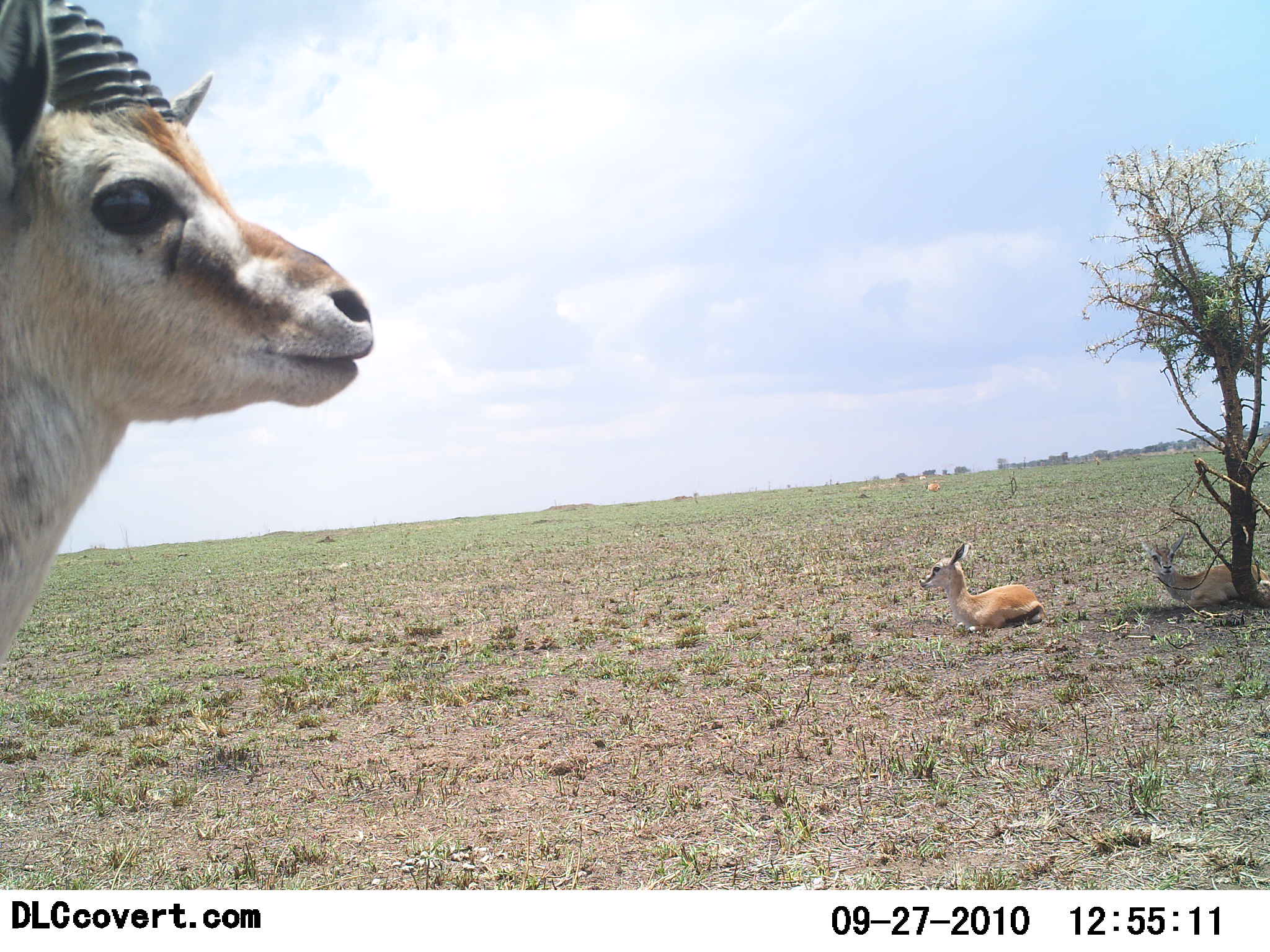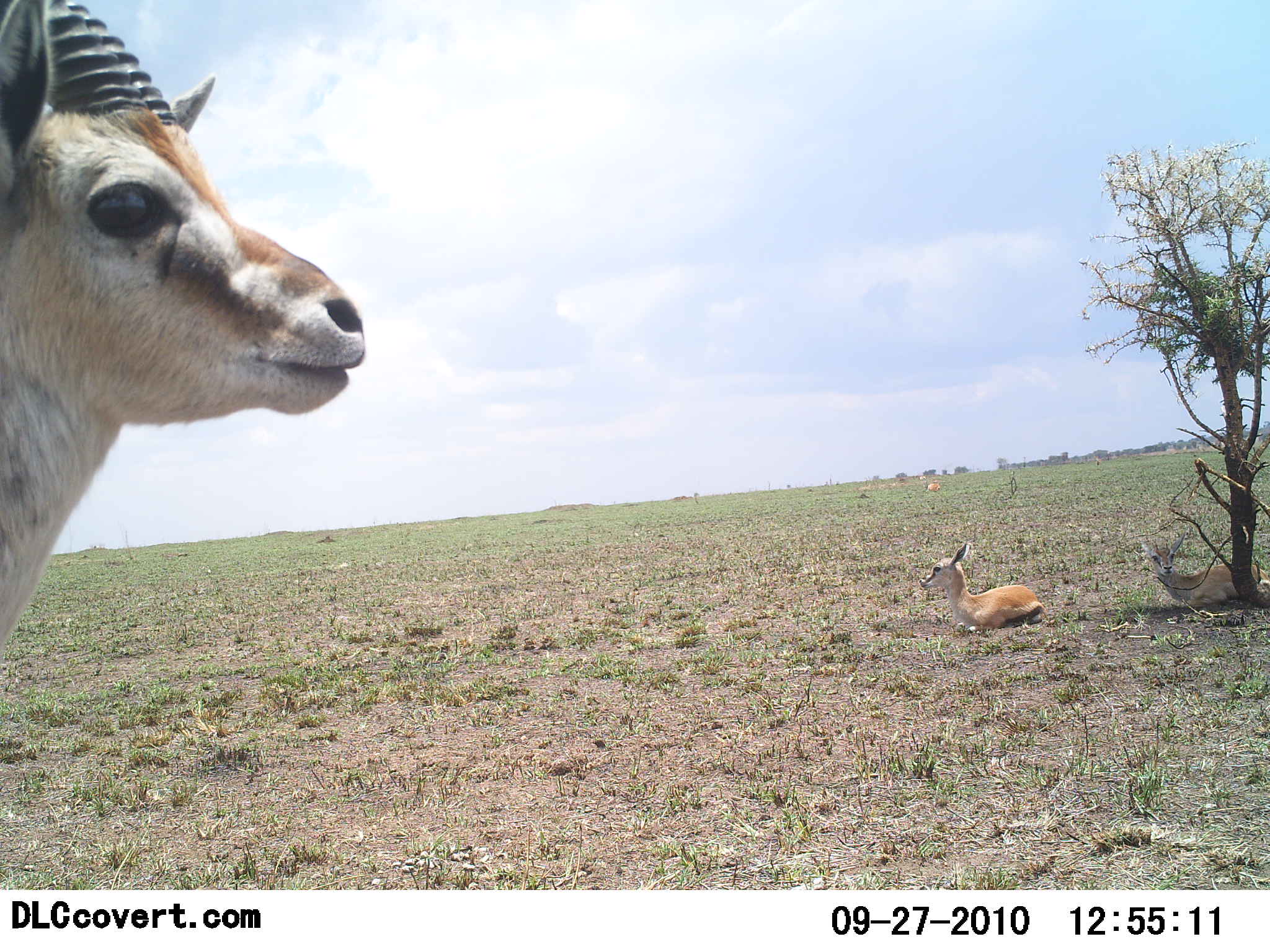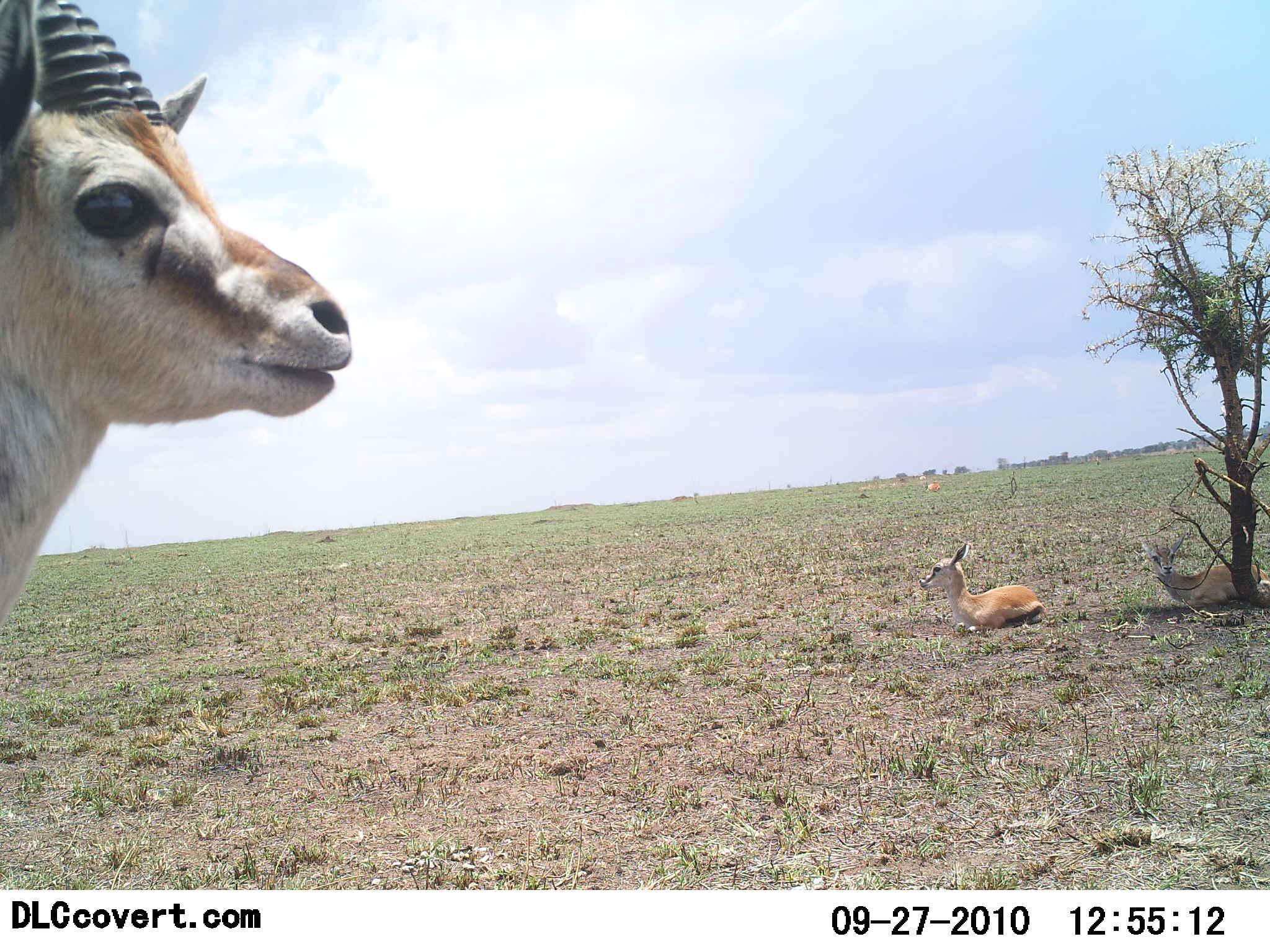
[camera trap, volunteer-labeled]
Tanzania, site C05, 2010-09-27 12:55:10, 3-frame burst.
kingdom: Animalia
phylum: Chordata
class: Mammalia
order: Artiodactyla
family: Bovidae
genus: Eudorcas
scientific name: Eudorcas thomsonii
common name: thomson's gazelle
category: gazellethomsons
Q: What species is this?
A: Gazellethomsons (thomson's gazelle) (Eudorcas thomsonii).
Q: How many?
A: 3.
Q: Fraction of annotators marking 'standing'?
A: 71%.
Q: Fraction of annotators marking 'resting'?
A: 93%.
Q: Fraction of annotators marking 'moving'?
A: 0%.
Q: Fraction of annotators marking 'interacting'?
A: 0%.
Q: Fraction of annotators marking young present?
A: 21%.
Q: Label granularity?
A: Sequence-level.